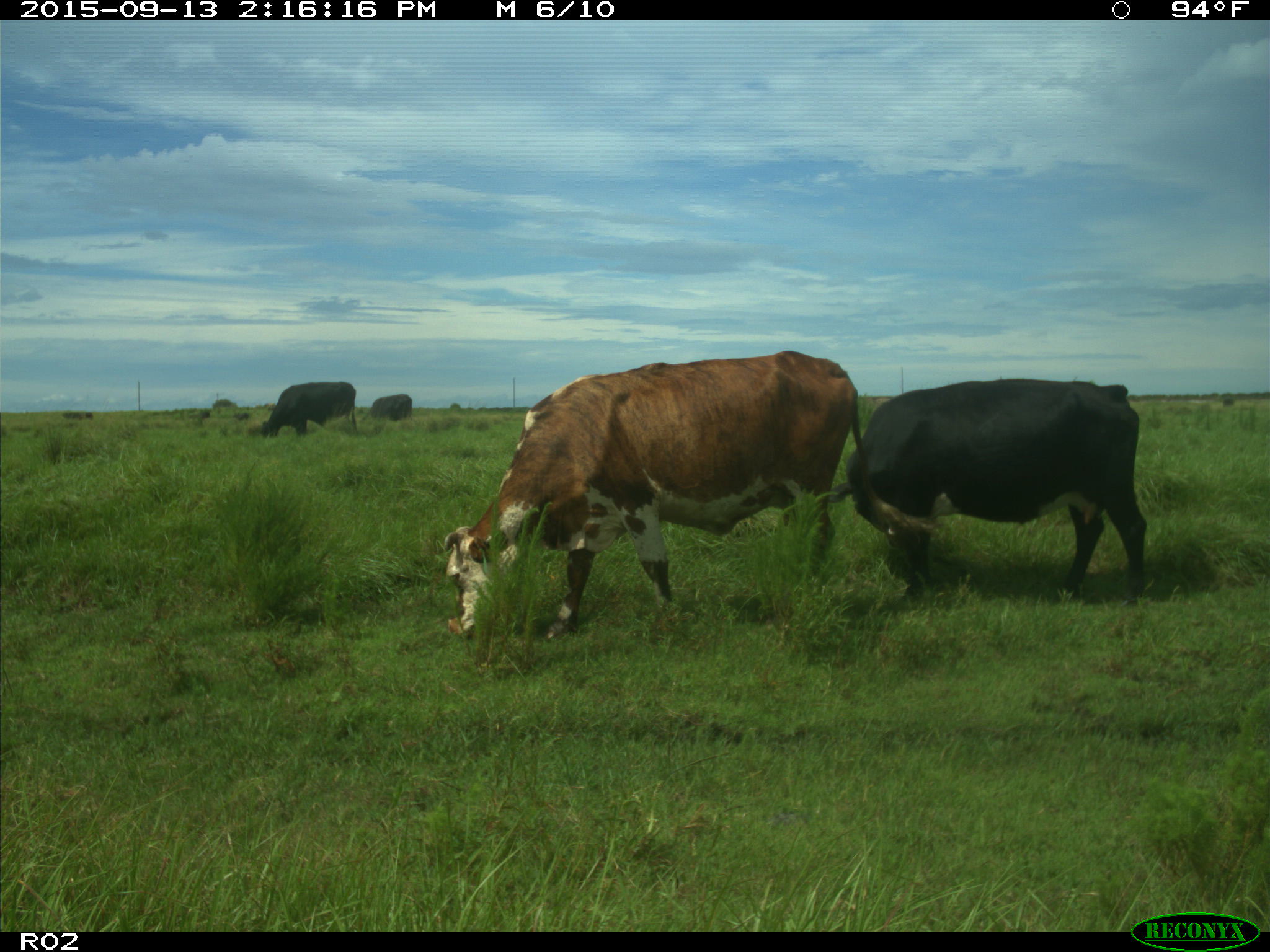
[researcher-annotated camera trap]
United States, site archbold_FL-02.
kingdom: Animalia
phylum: Chordata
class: Mammalia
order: Artiodactyla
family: Bovidae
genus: Bos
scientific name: Bos taurus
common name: domestic cow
Bos taurus (domestic cow).